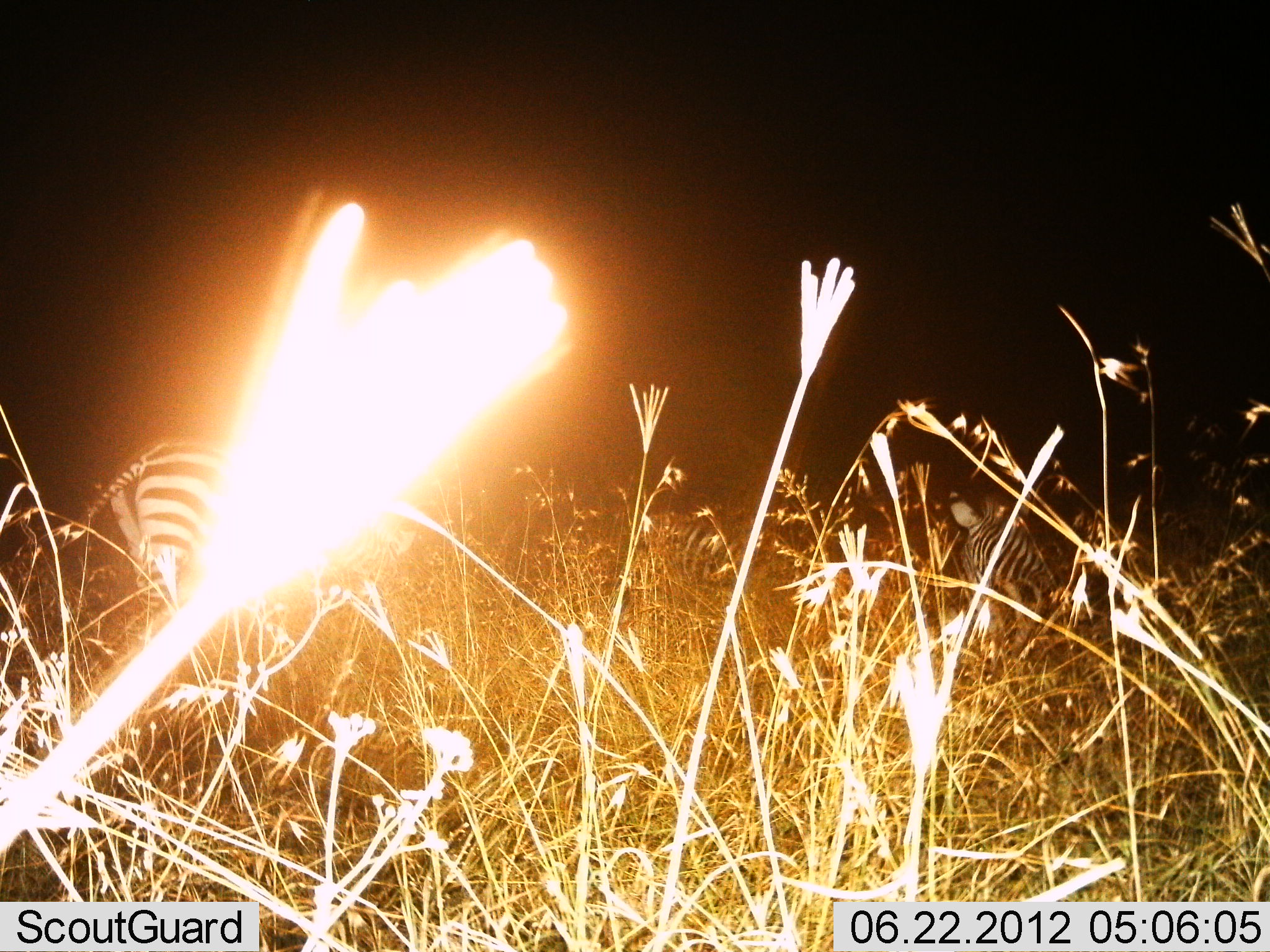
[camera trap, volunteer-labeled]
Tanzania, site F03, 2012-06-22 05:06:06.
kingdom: Animalia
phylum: Chordata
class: Mammalia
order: Perissodactyla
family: Equidae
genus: Equus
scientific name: Equus quagga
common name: plains zebra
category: zebra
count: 2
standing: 80%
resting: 20%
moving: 20%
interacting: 0%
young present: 0%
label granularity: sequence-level